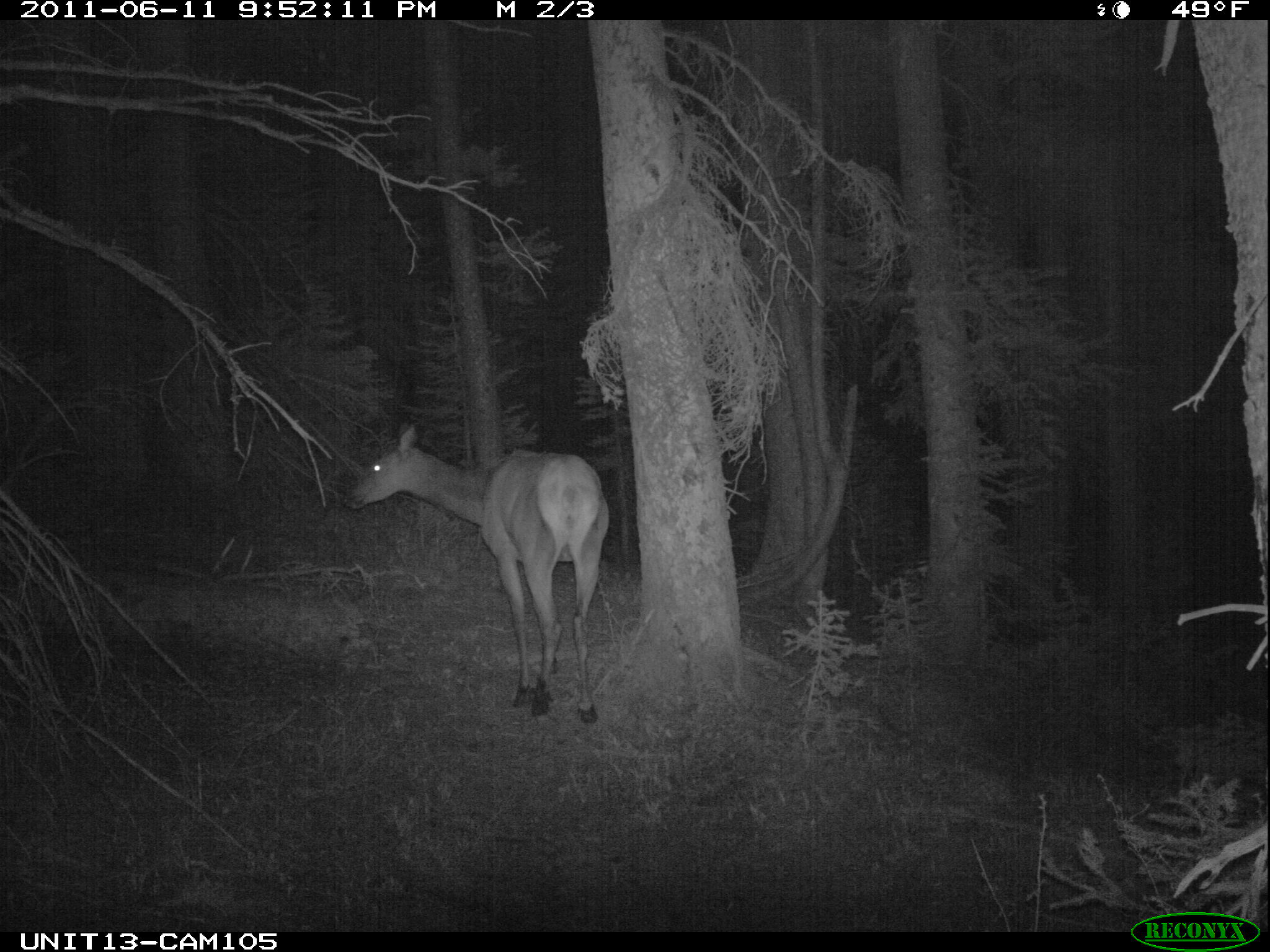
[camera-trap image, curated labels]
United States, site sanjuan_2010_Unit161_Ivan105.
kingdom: Animalia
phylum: Chordata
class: Mammalia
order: Artiodactyla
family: Cervidae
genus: Cervus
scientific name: Cervus elaphus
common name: red deer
Cervus elaphus (red deer).